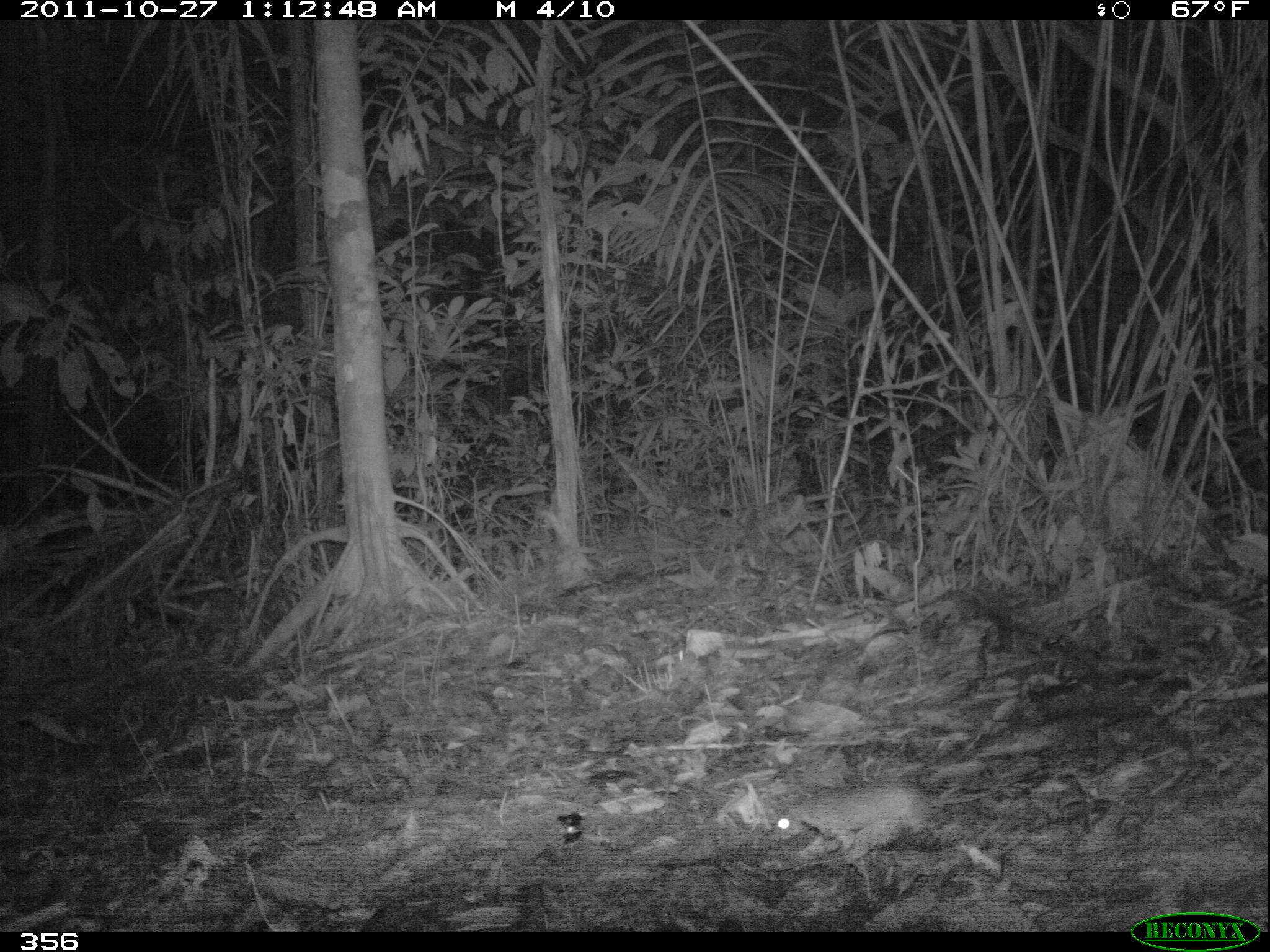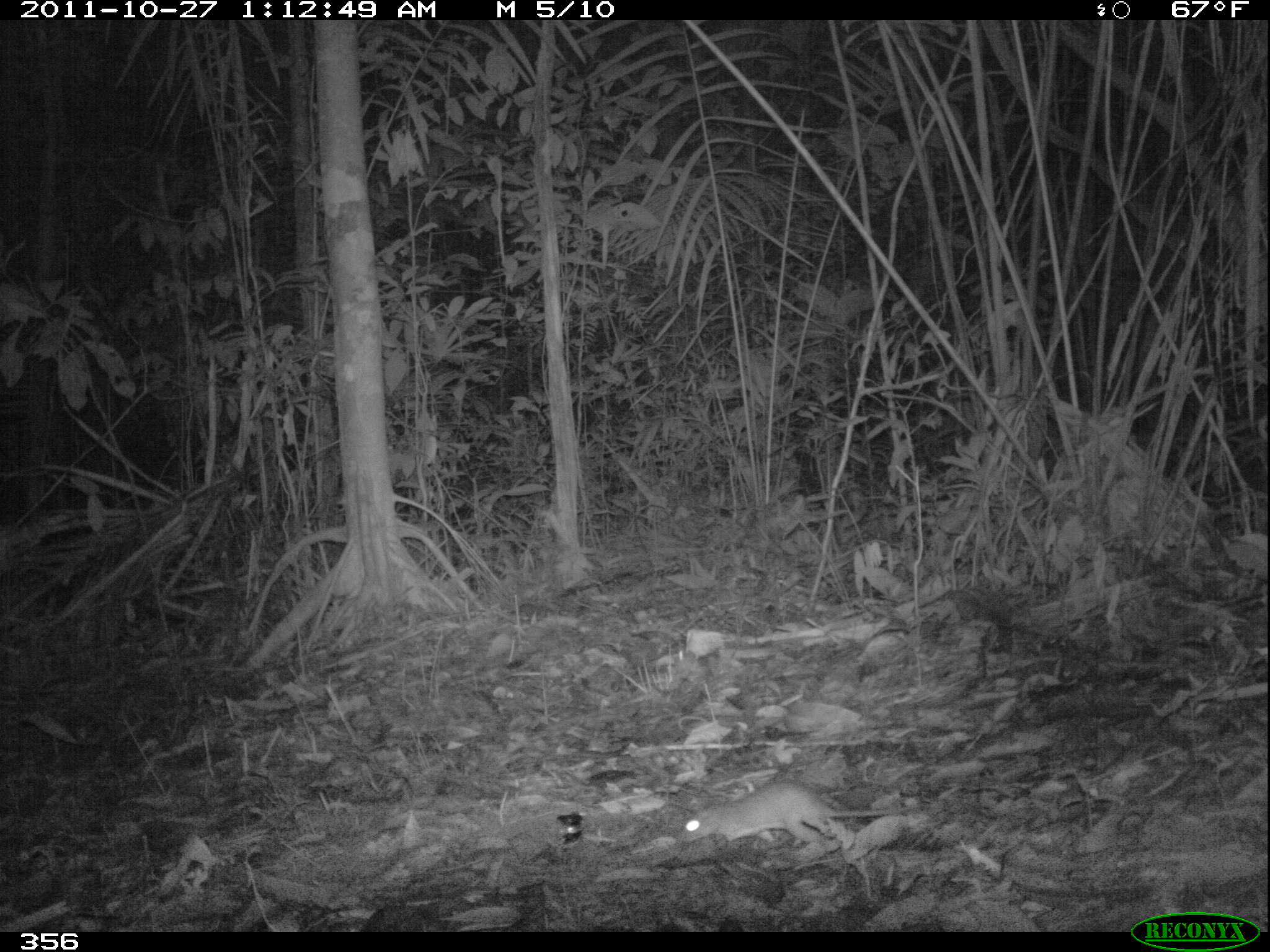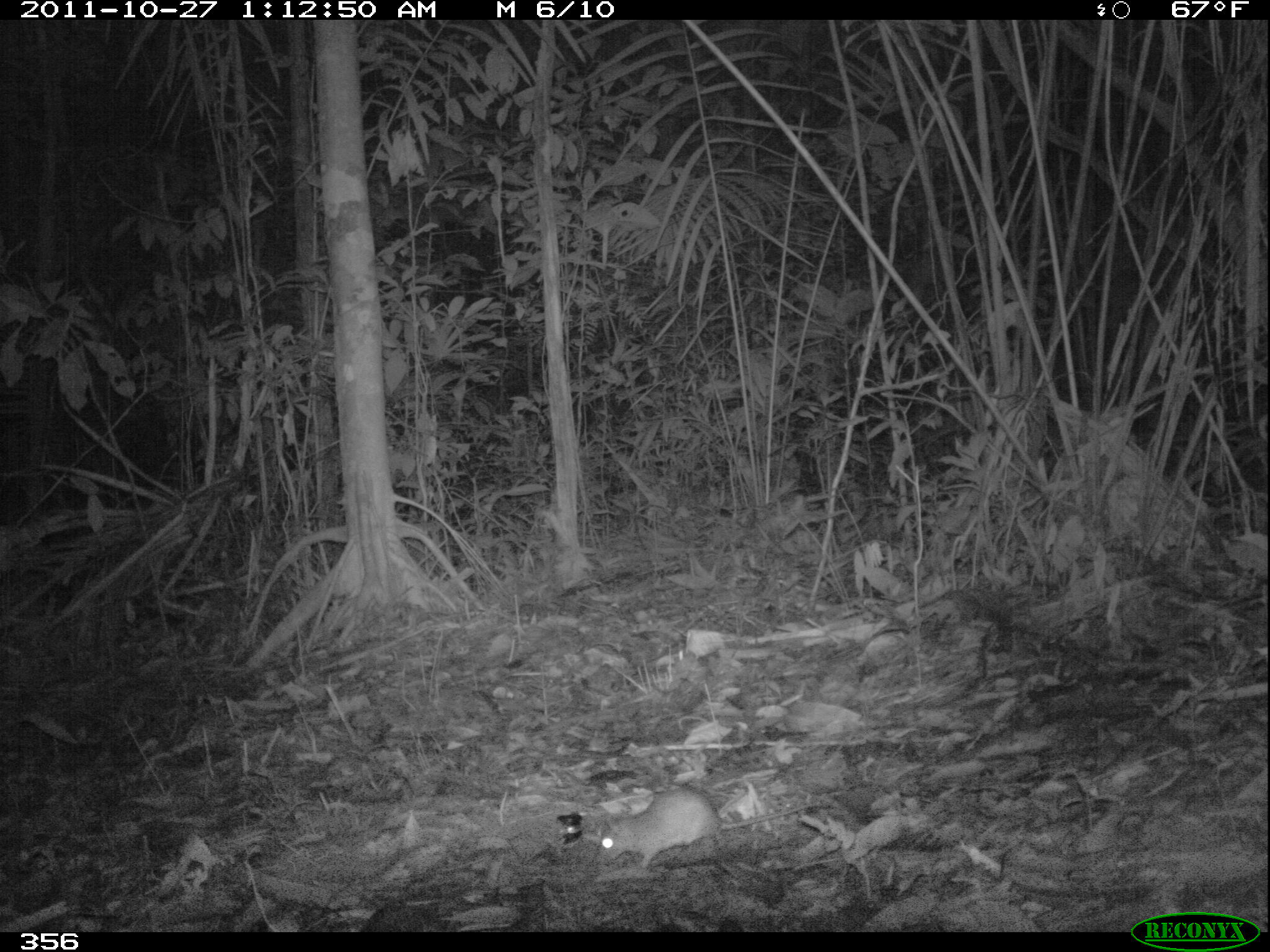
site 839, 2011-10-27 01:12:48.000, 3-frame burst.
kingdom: Animalia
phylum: Chordata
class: Mammalia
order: Rodentia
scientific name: Rodentia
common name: rodents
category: unknown rodent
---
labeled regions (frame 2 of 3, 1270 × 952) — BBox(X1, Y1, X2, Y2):
unknown rodent: BBox(679, 778, 928, 844)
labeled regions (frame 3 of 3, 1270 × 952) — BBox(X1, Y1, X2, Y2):
unknown rodent: BBox(598, 784, 821, 870)